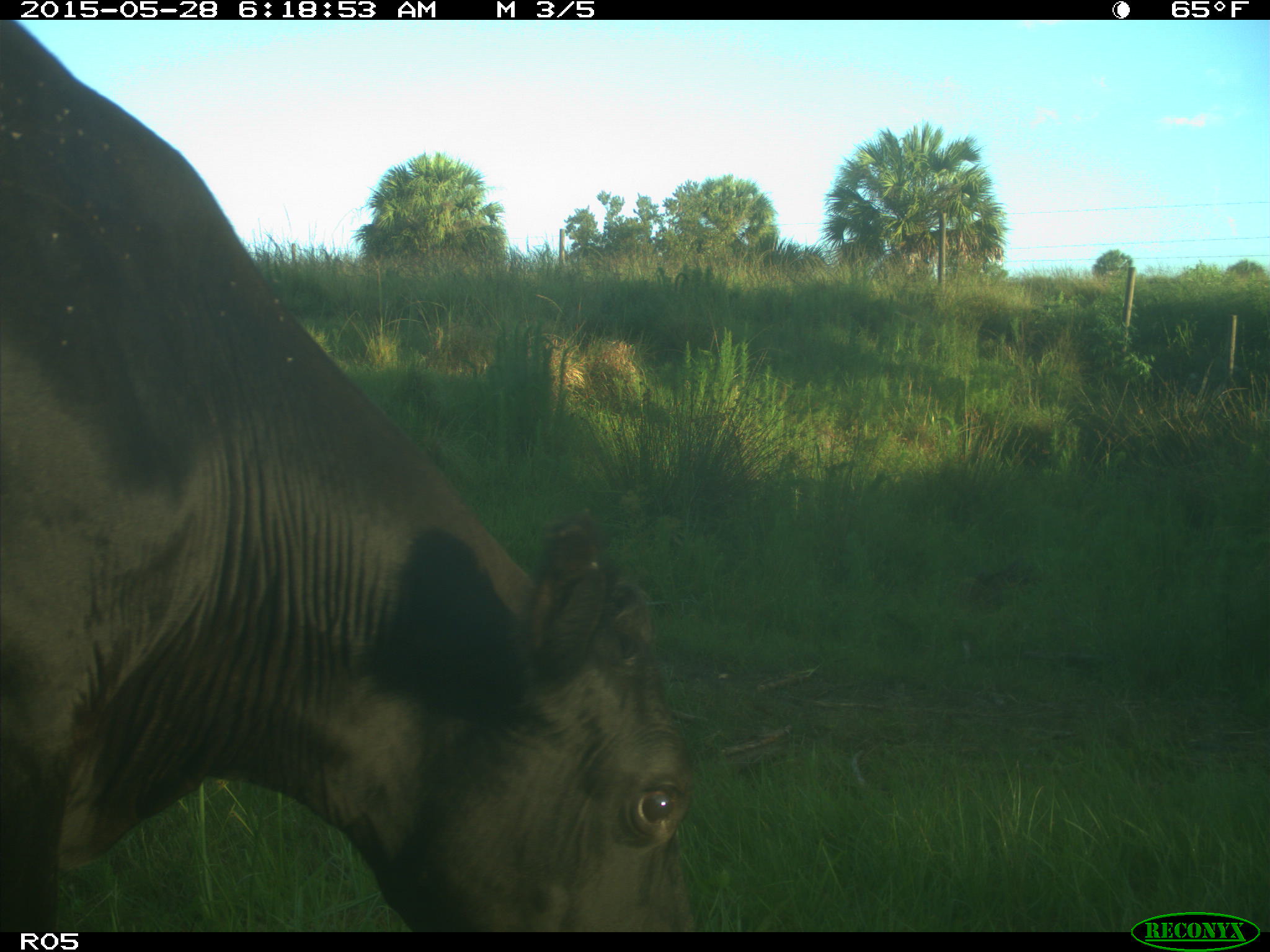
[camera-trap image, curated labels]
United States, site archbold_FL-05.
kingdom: Animalia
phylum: Chordata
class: Mammalia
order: Artiodactyla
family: Bovidae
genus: Bos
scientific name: Bos taurus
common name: domestic cow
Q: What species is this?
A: Bos taurus (domestic cow).